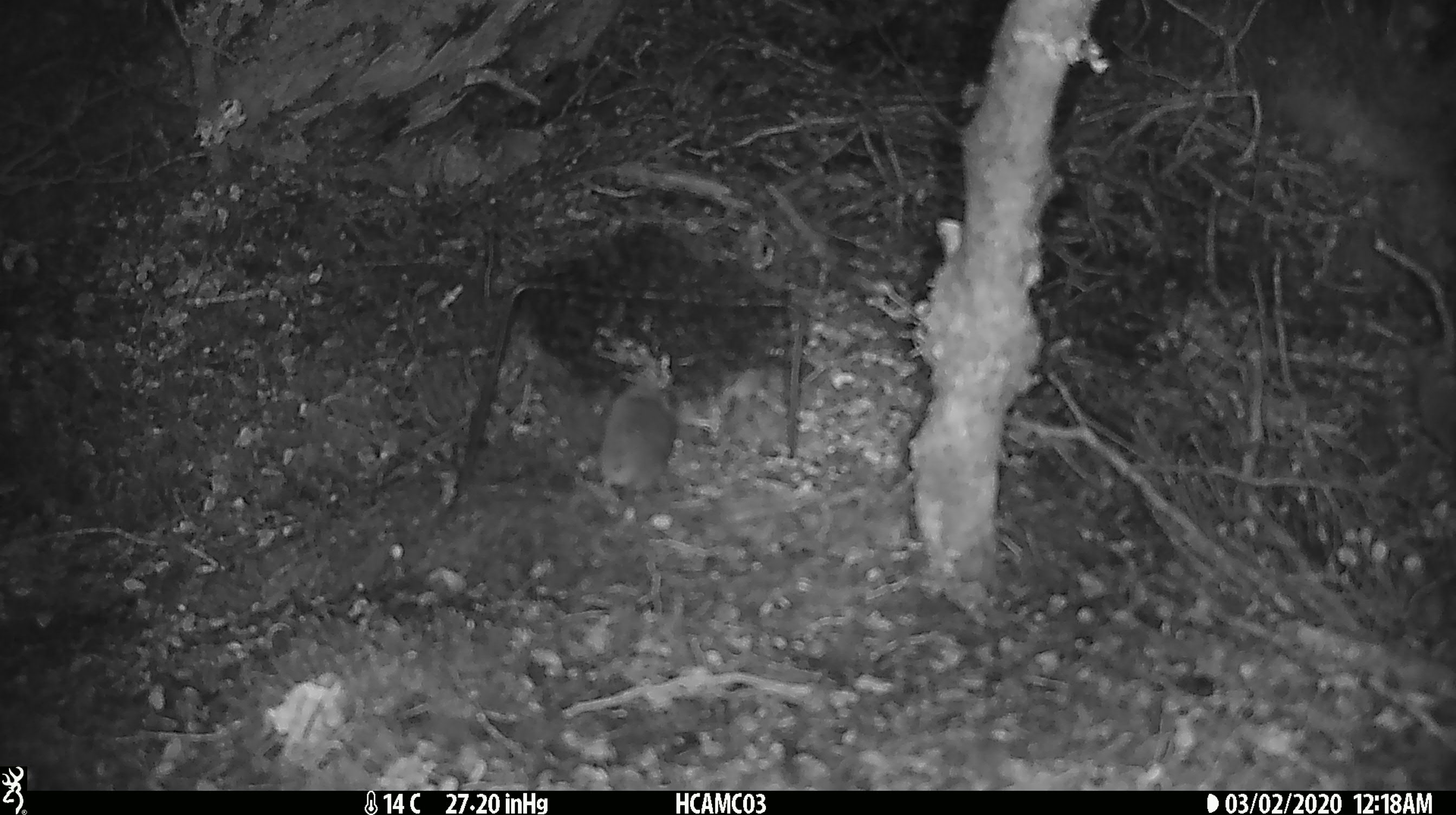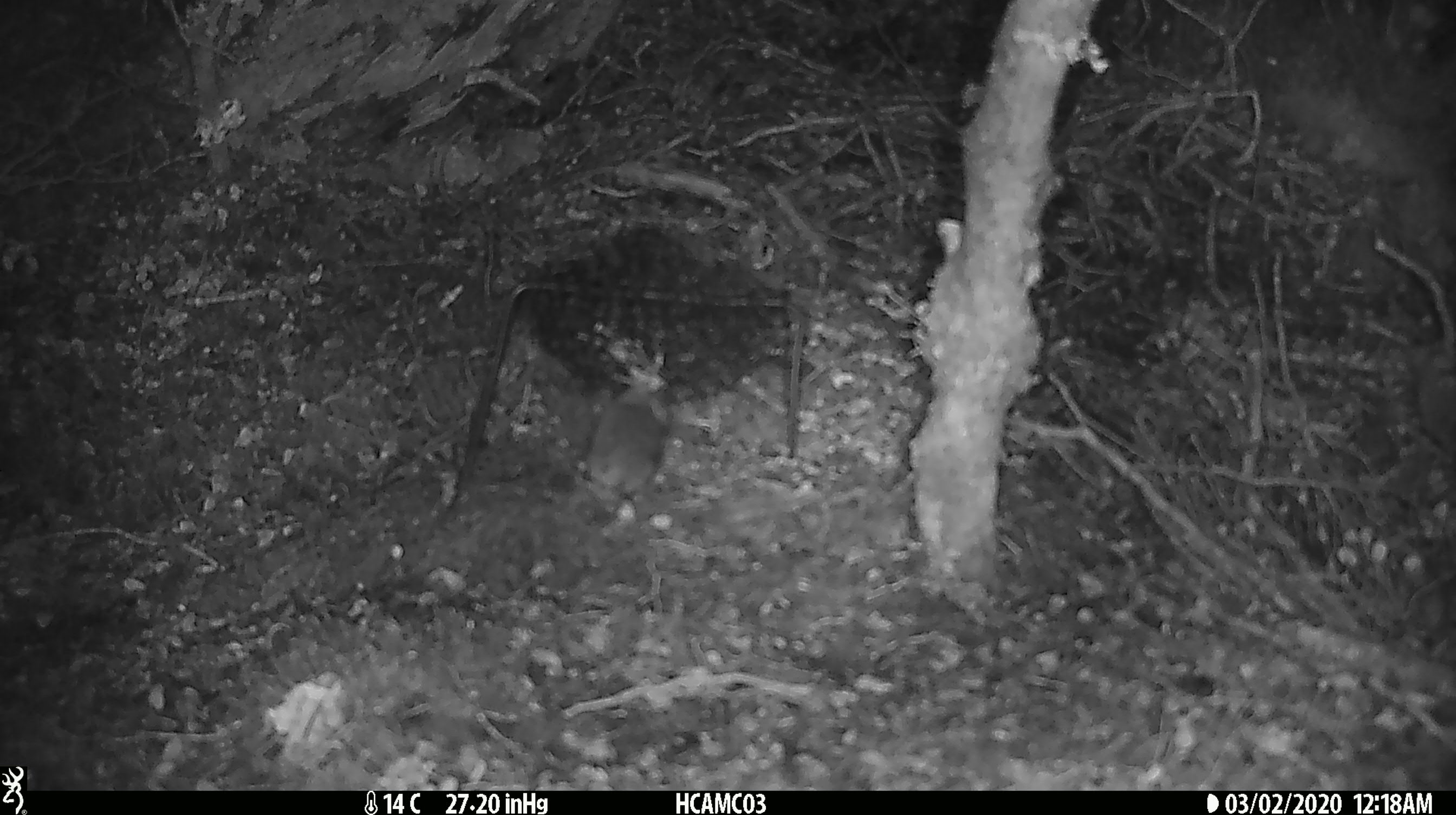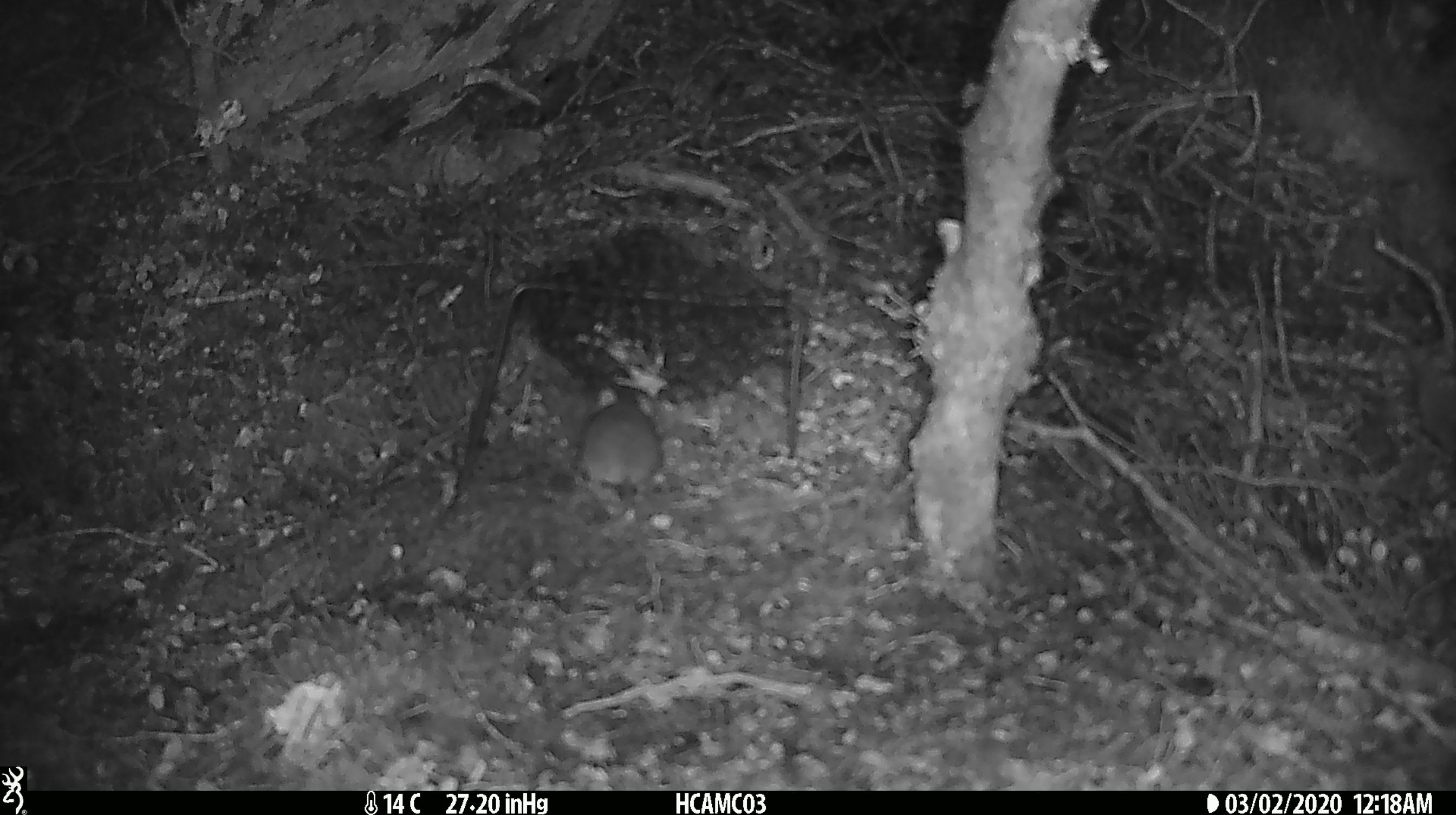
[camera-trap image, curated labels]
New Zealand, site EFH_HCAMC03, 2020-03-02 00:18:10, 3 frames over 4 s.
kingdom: Animalia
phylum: Chordata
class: Mammalia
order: Rodentia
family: Muridae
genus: Mus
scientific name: Mus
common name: mouse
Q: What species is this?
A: Mouse (Mus).